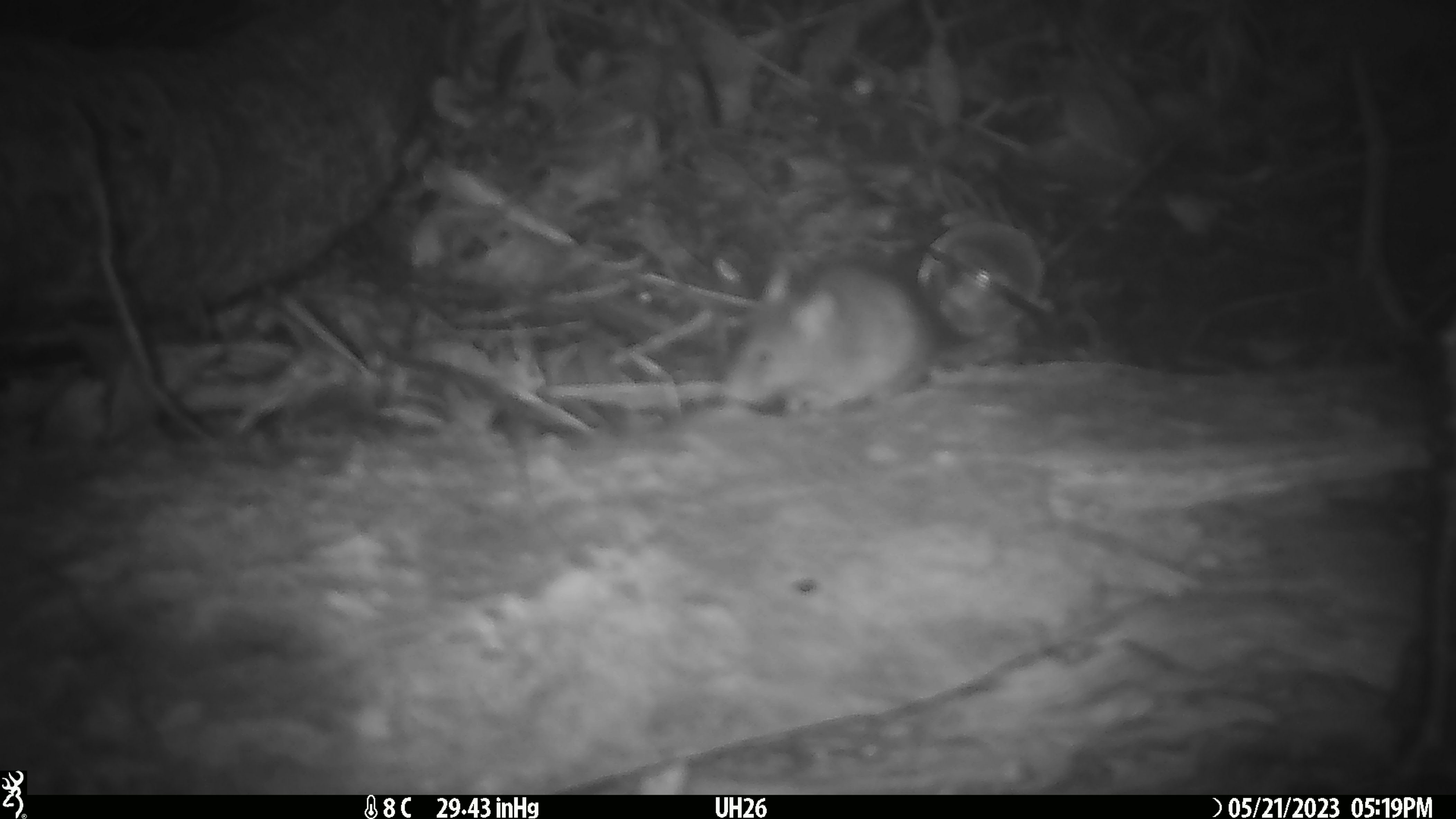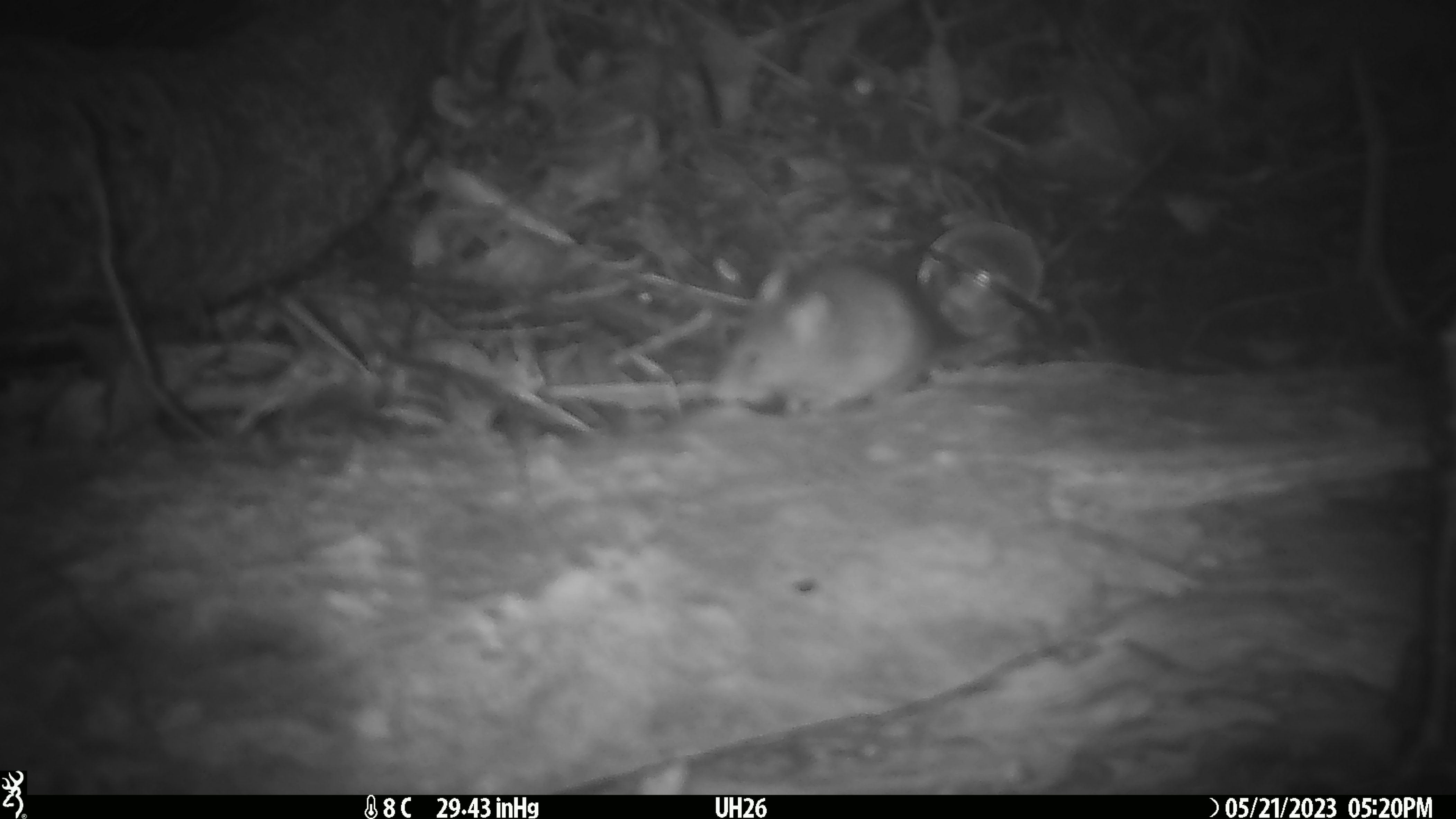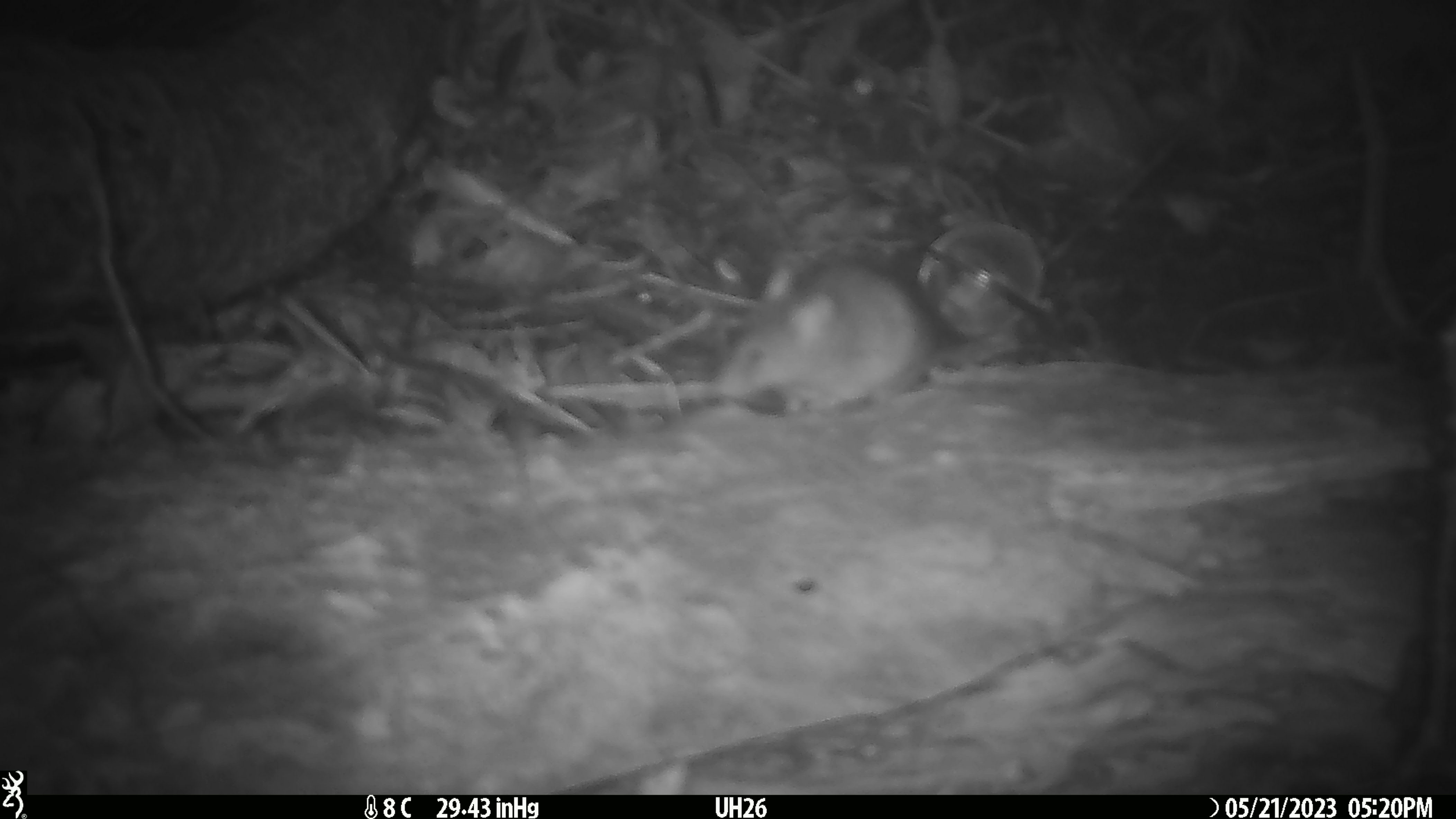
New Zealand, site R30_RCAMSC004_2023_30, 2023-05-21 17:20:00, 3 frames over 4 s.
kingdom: Animalia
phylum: Chordata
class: Mammalia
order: Rodentia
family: Muridae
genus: Mus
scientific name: Mus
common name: mouse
Mouse (Mus).